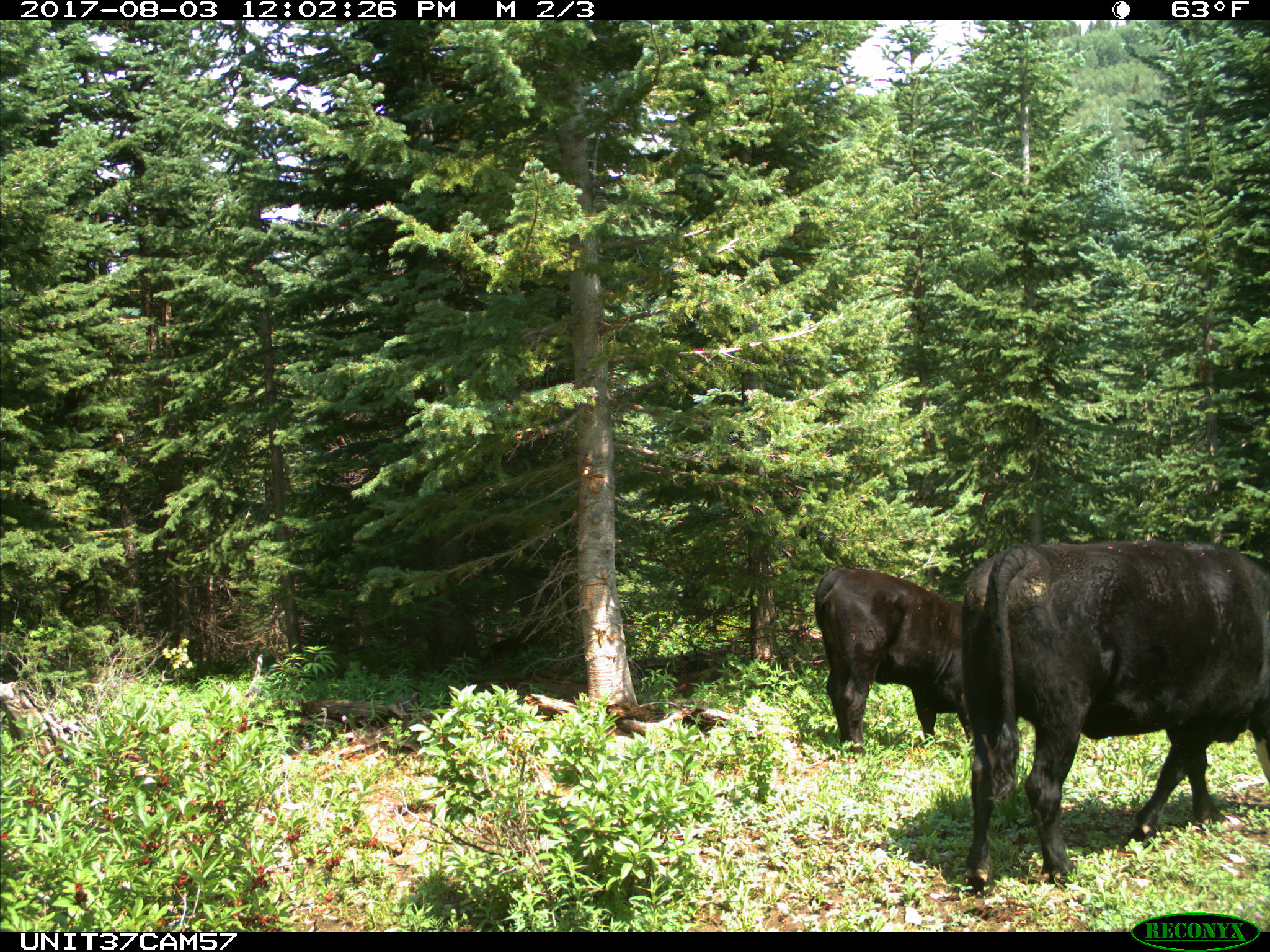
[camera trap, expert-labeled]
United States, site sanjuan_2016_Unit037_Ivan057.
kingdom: Animalia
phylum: Chordata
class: Mammalia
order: Artiodactyla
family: Bovidae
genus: Bos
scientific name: Bos taurus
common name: domestic cow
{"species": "Bos taurus (domestic cow)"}